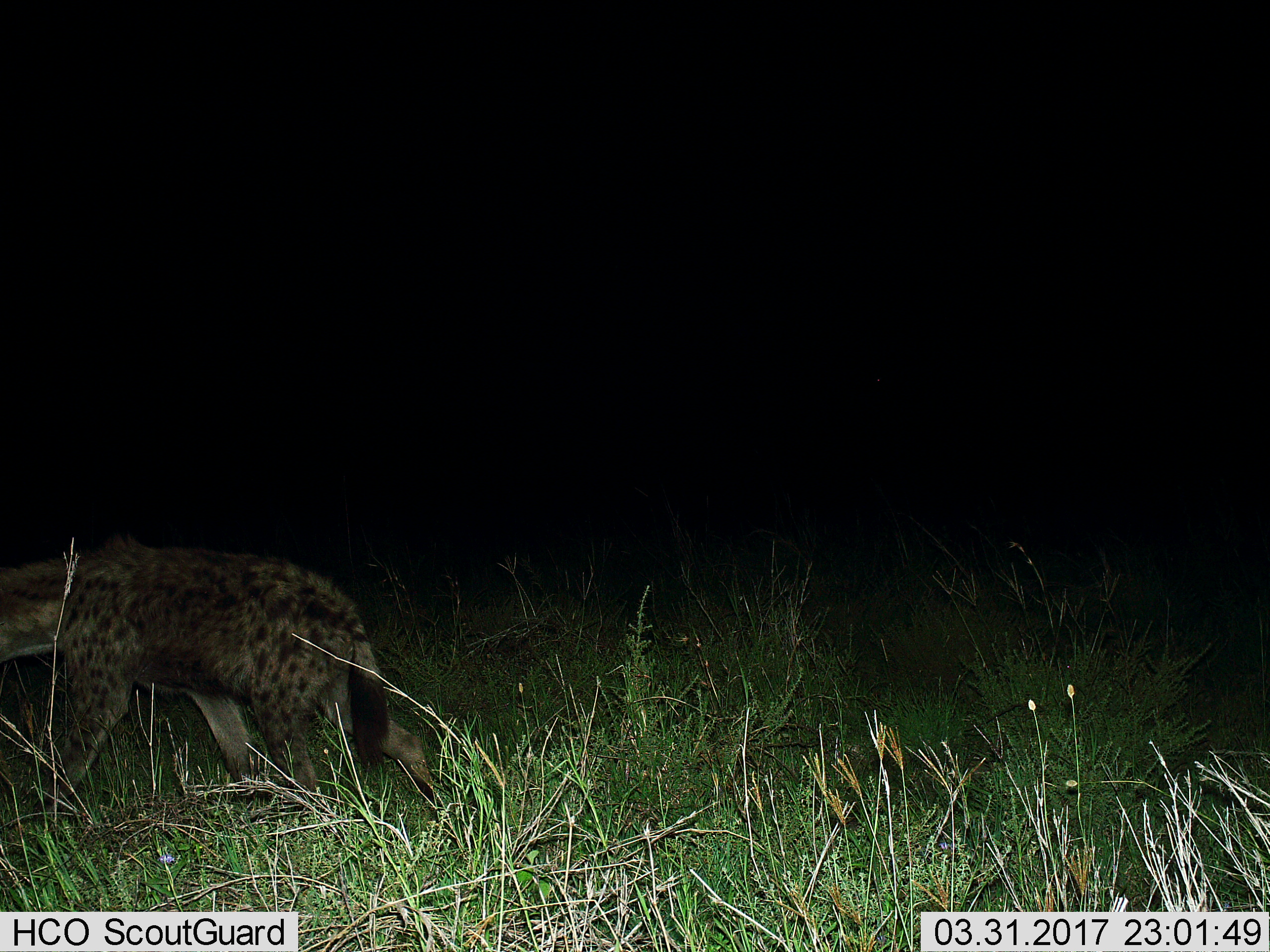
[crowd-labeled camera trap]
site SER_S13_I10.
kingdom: Animalia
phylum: Chordata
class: Mammalia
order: Carnivora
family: Hyaenidae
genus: Crocuta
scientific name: Crocuta crocuta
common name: spotted hyena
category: hyenaspotted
Hyenaspotted (spotted hyena) (Crocuta crocuta), count 1. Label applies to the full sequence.